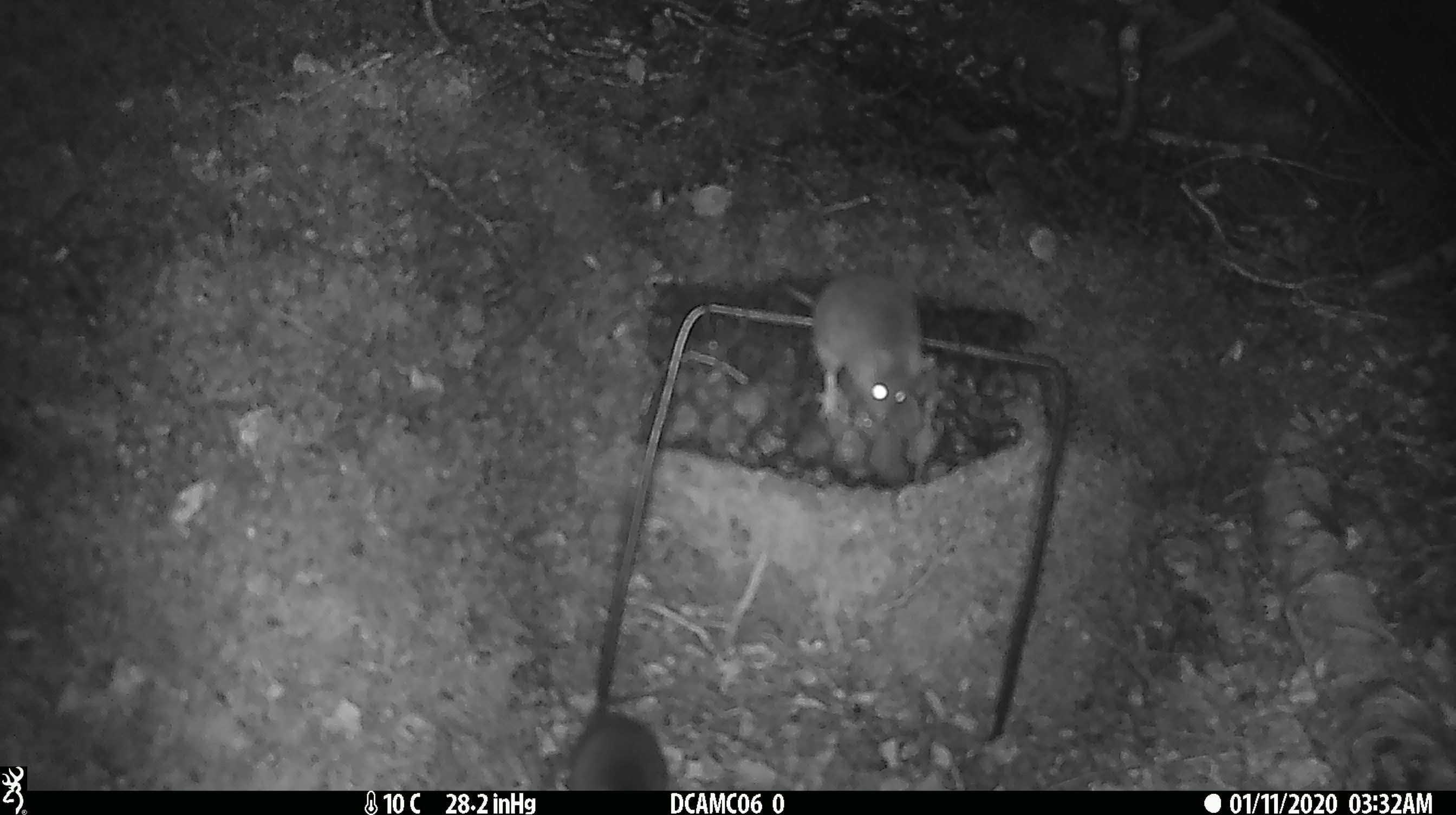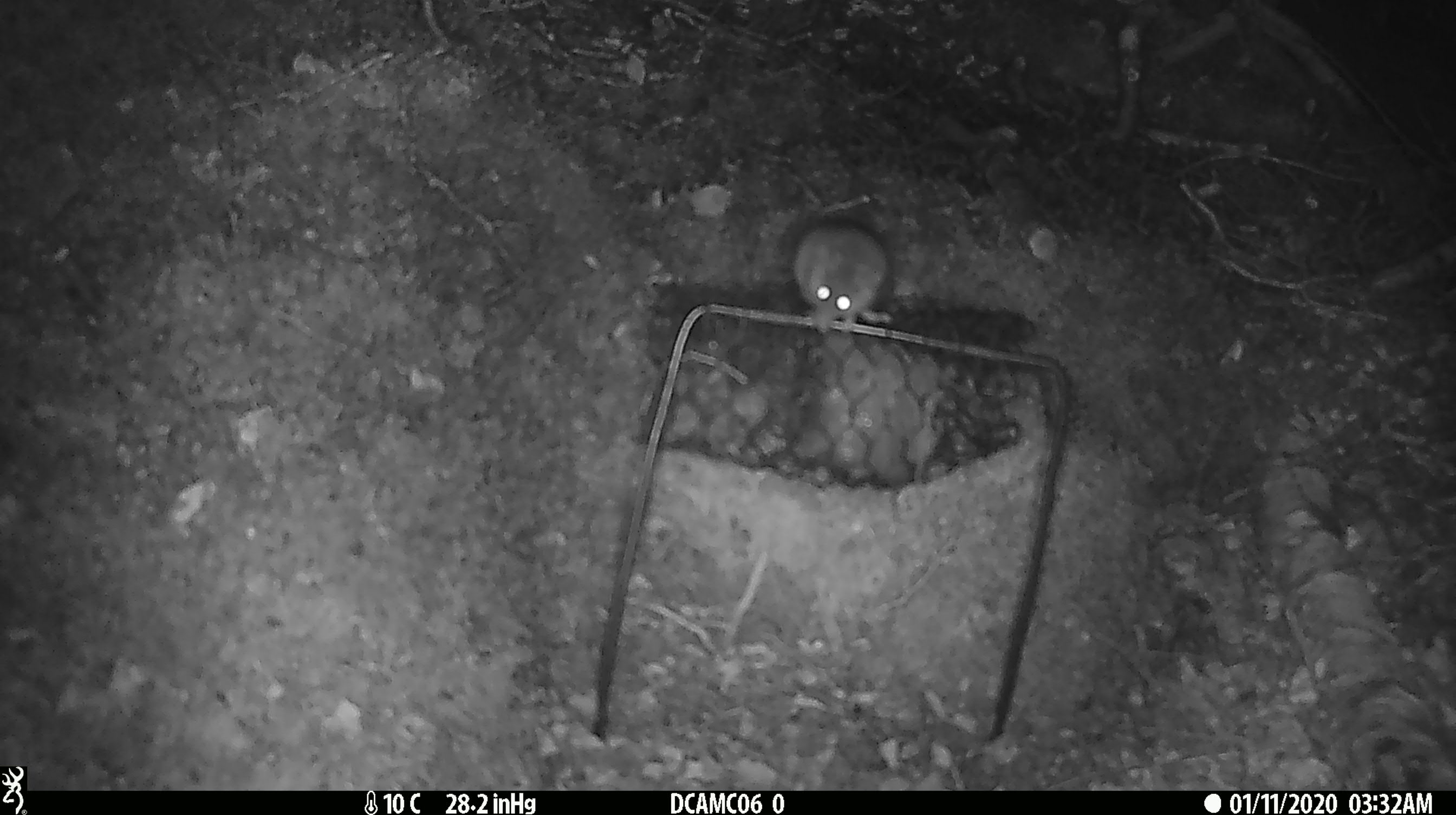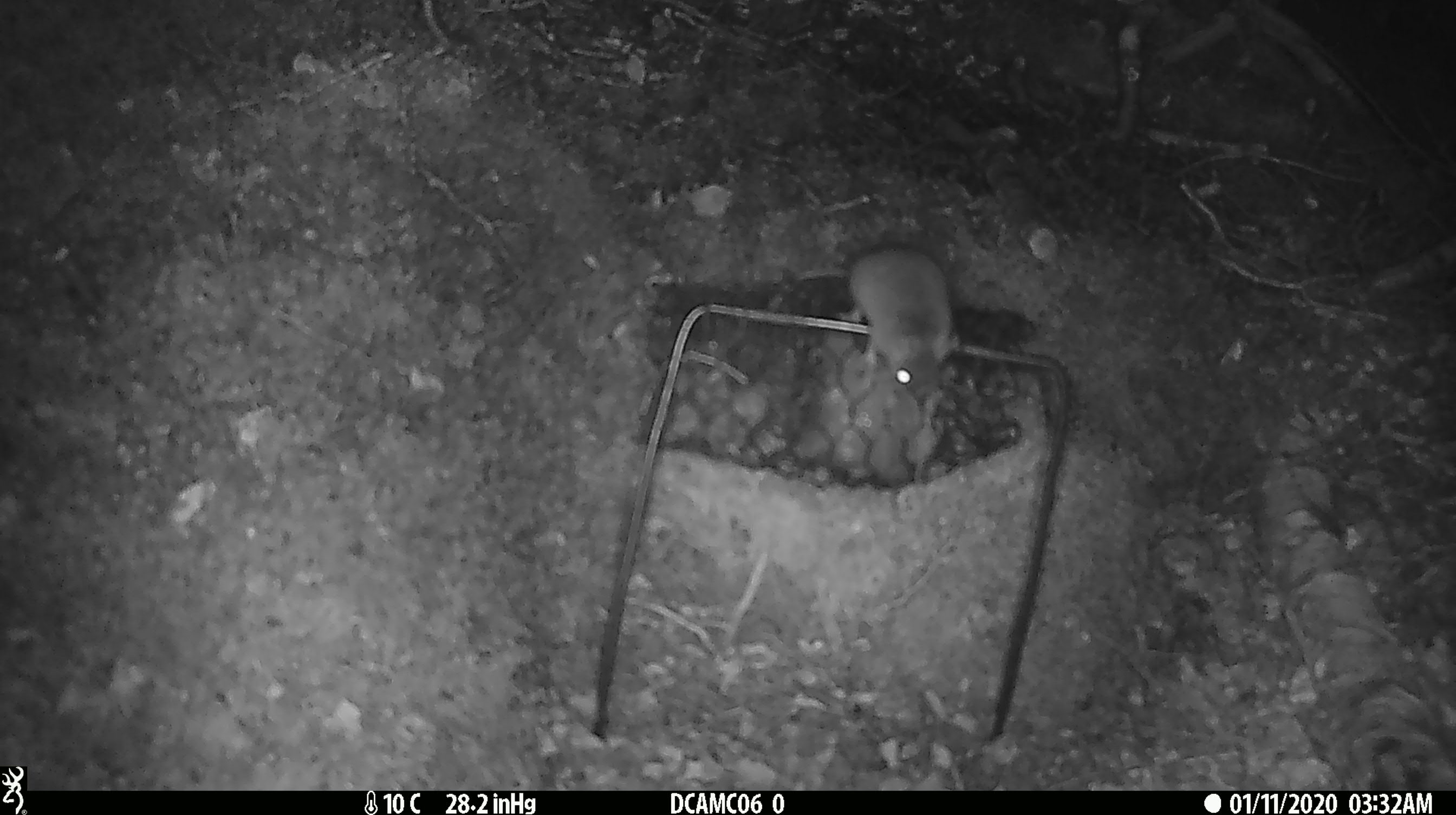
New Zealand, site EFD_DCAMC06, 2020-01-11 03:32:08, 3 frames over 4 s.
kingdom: Animalia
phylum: Chordata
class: Mammalia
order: Rodentia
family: Muridae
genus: Mus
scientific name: Mus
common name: mouse